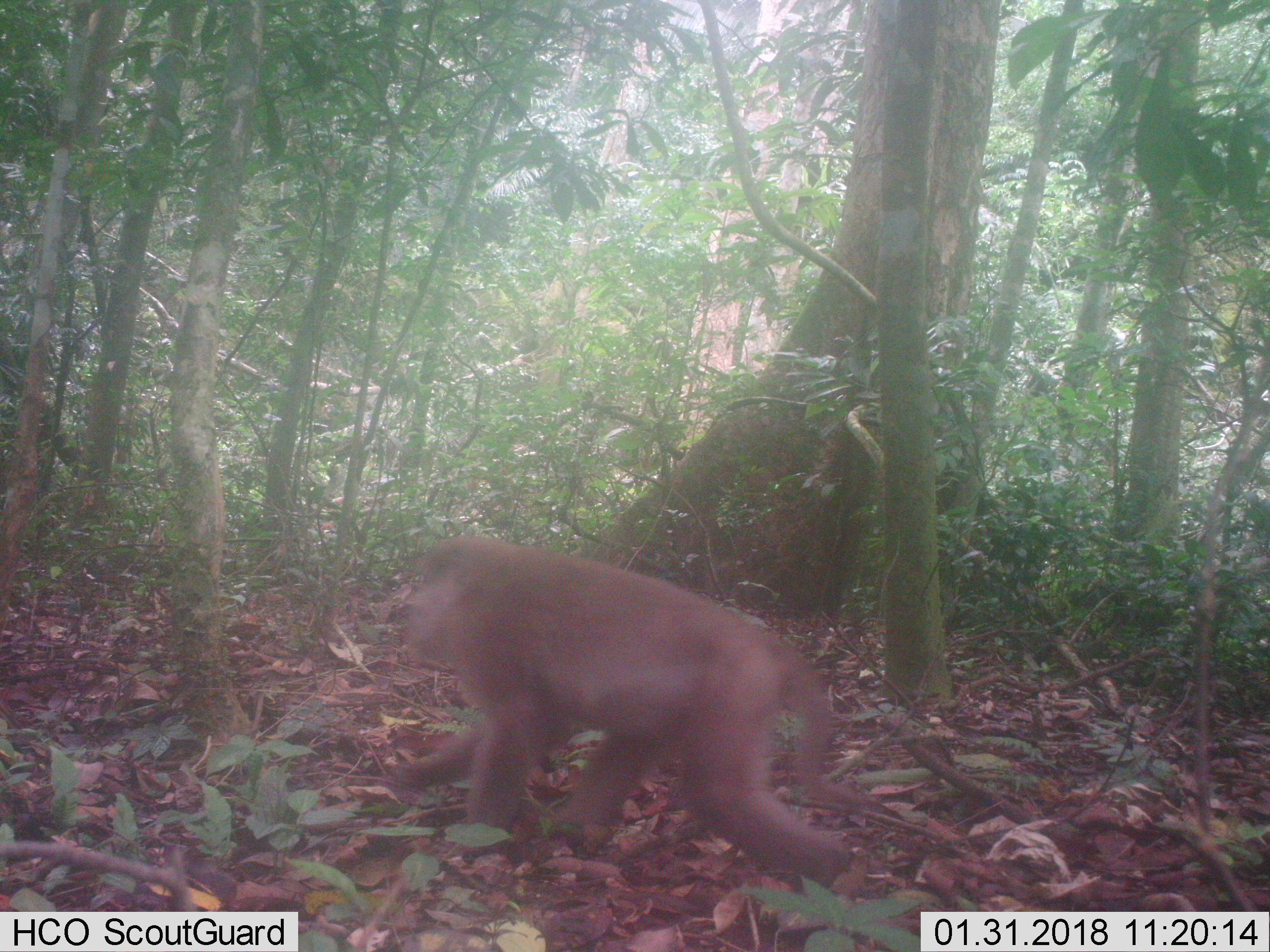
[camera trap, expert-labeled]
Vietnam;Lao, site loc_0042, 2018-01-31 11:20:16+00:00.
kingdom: Animalia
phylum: Chordata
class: Mammalia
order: Primates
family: Cercopithecidae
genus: Macaca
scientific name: Macaca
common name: macaques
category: assam or rhesus macaque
Assam or rhesus macaque (macaques) (Macaca). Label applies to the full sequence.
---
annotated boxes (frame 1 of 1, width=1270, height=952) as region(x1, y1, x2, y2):
assam or rhesus macaque: region(380, 534, 903, 892)